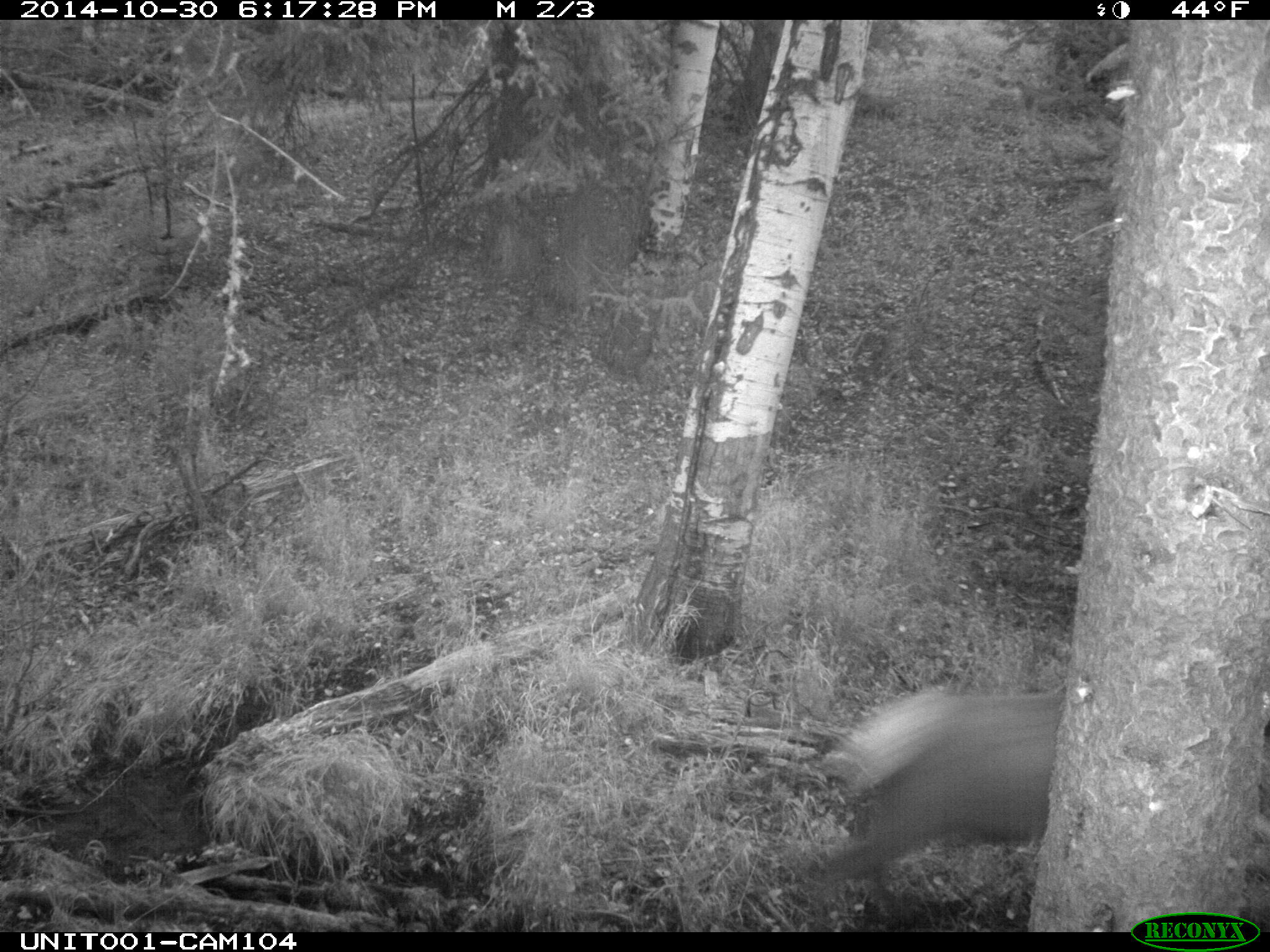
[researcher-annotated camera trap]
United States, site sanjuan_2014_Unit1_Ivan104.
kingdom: Animalia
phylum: Chordata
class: Mammalia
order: Artiodactyla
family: Cervidae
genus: Cervus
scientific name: Cervus elaphus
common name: red deer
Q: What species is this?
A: Cervus elaphus (red deer).